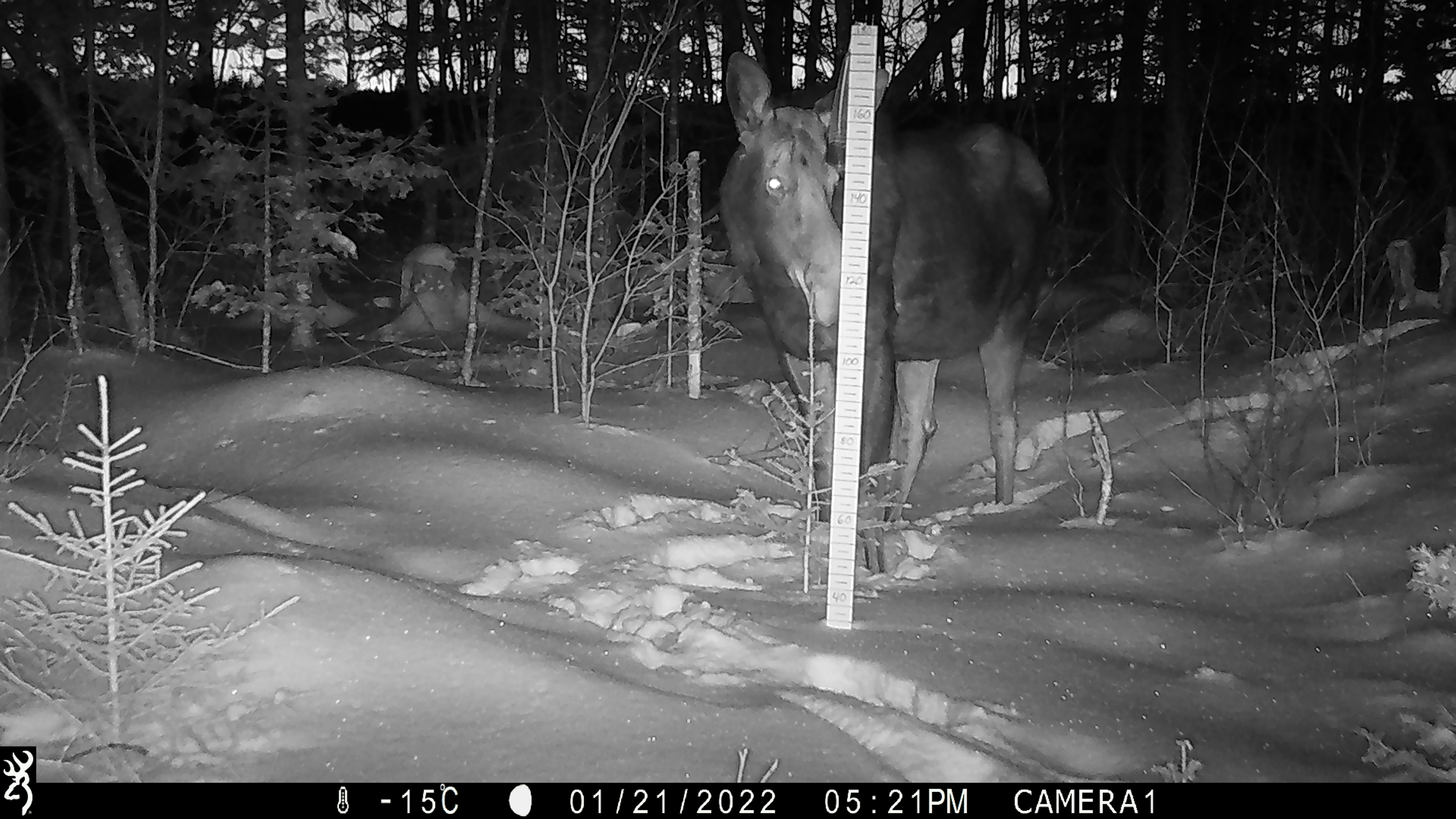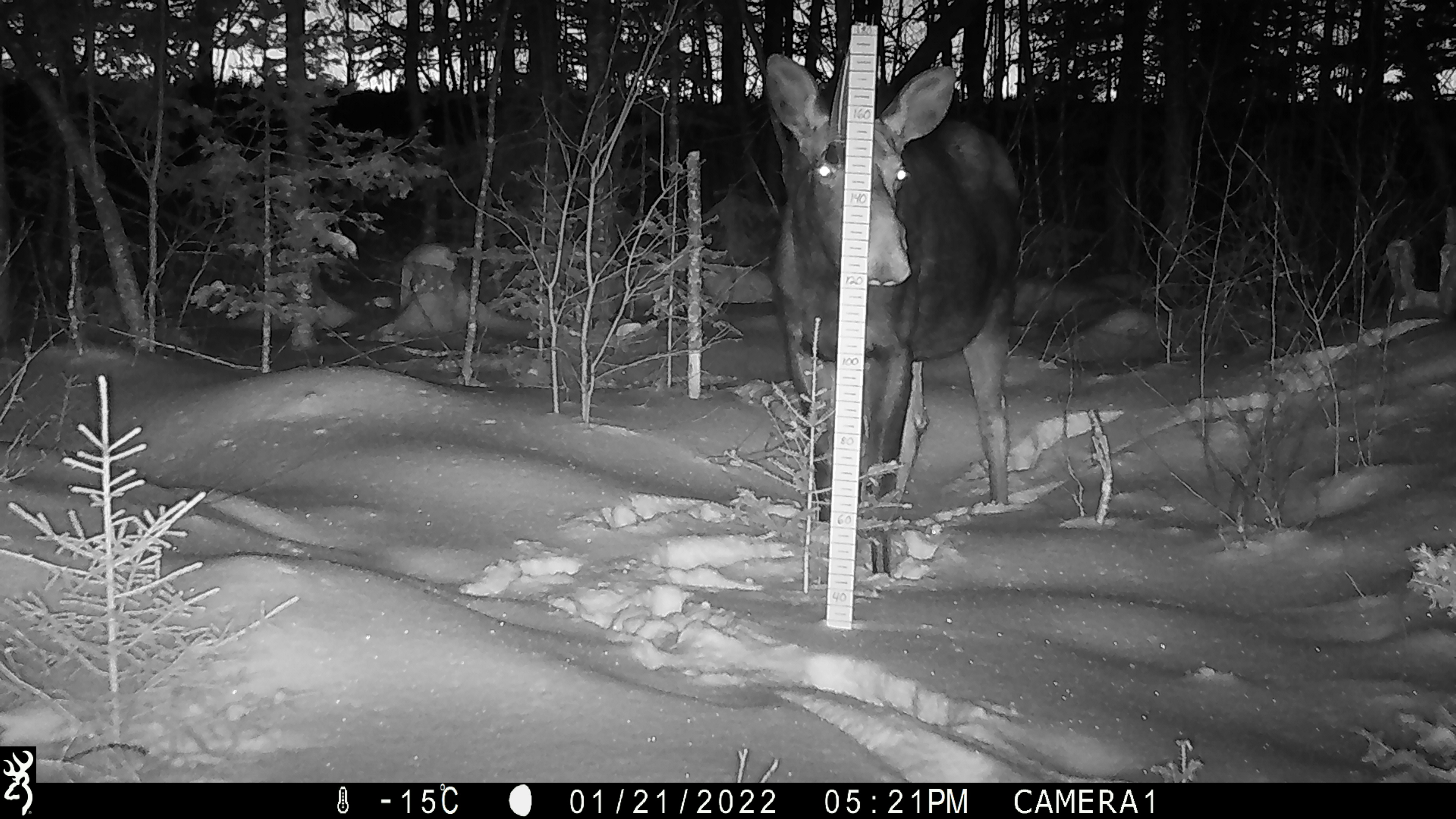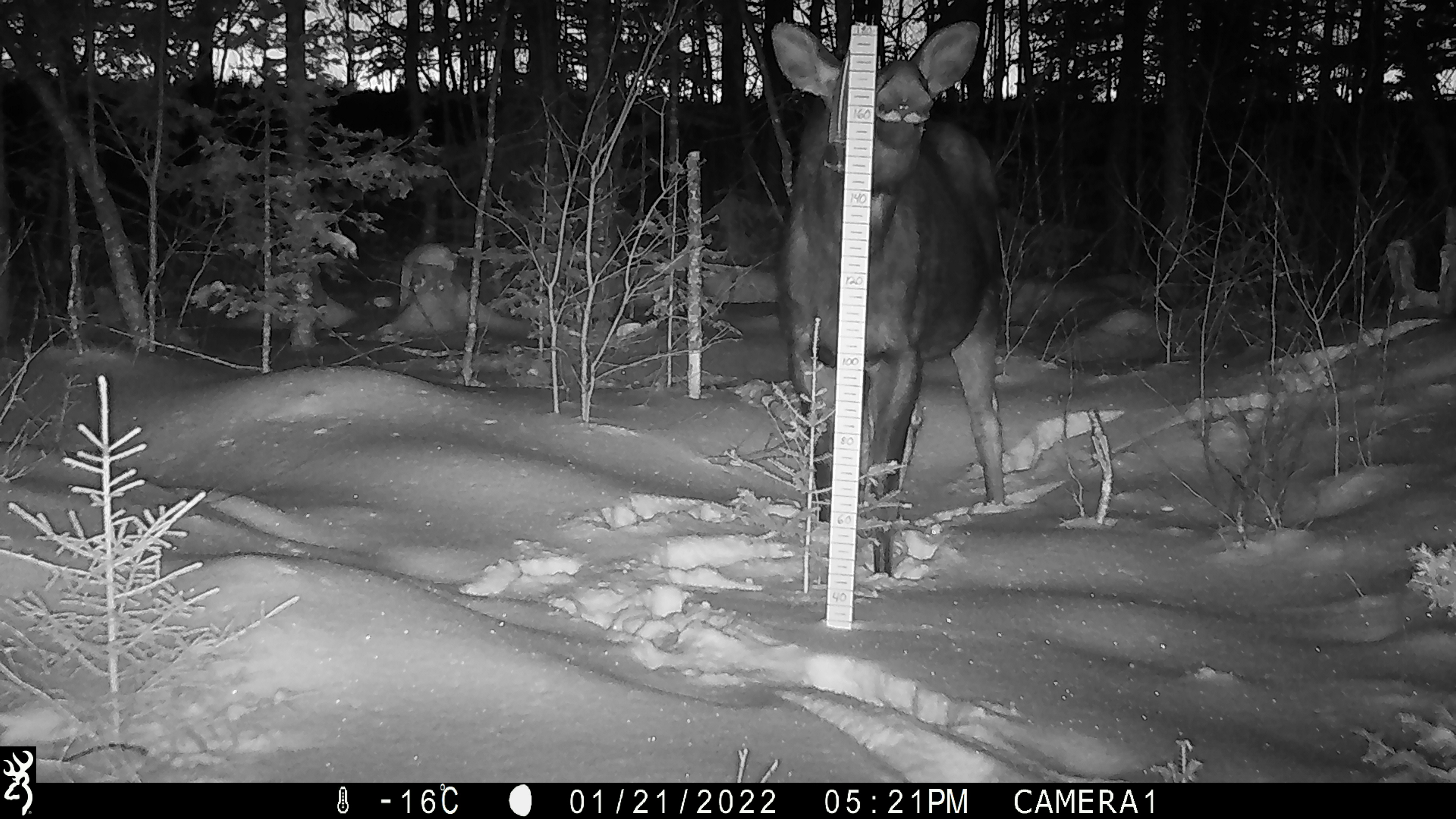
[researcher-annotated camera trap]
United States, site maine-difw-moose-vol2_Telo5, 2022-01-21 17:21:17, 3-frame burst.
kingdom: Animalia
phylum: Chordata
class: Mammalia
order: Artiodactyla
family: Cervidae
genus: Alces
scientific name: Alces alces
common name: moose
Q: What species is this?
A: Moose (Alces alces).